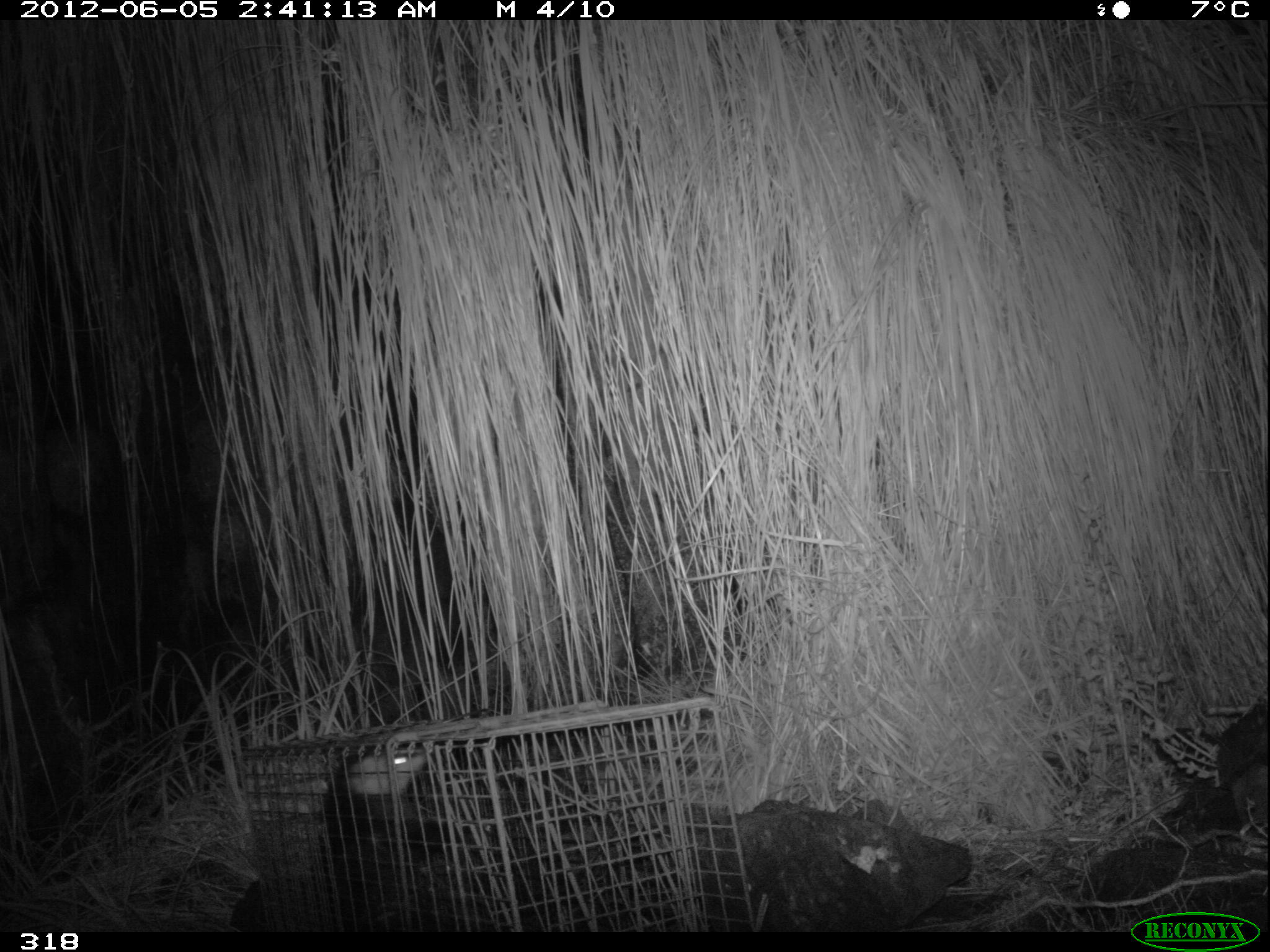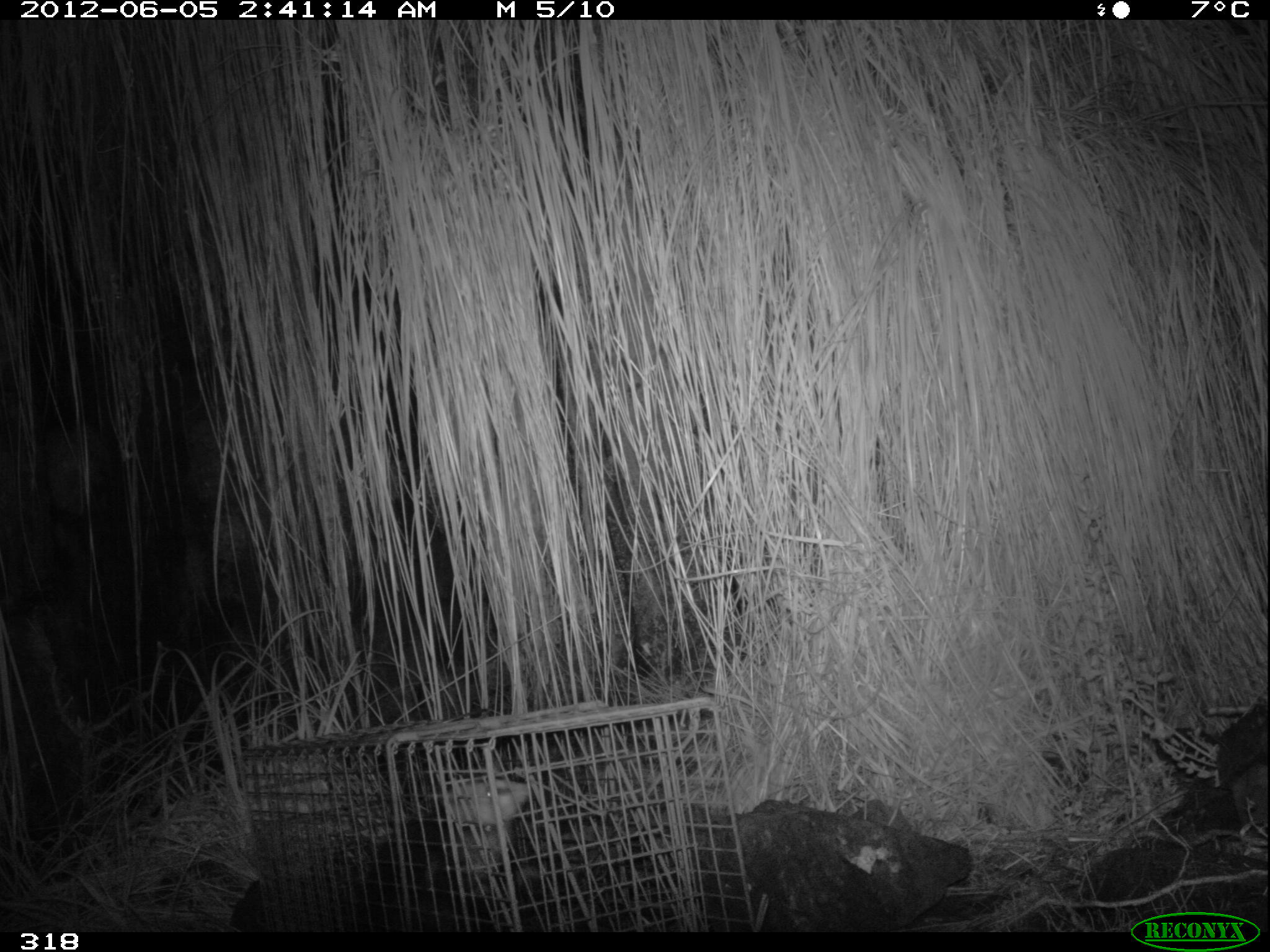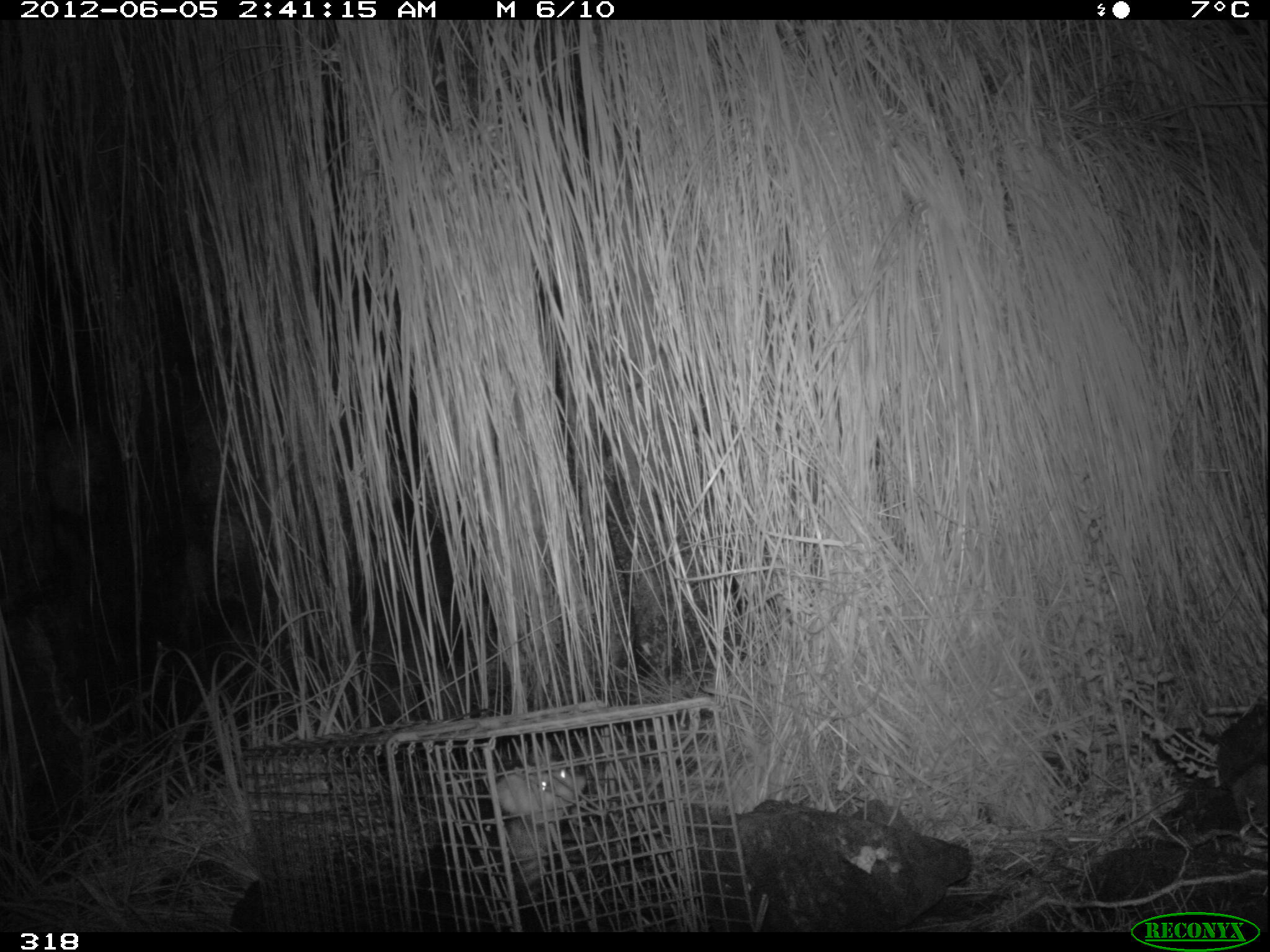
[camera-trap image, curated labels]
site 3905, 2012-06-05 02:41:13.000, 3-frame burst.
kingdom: Animalia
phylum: Chordata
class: Mammalia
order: Didelphimorphia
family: Didelphidae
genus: Didelphis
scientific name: Didelphis pernigra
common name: andean white-eared opossum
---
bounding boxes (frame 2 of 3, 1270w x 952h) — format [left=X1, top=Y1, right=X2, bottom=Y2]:
didelphis pernigra: [left=359, top=776, right=530, bottom=932]